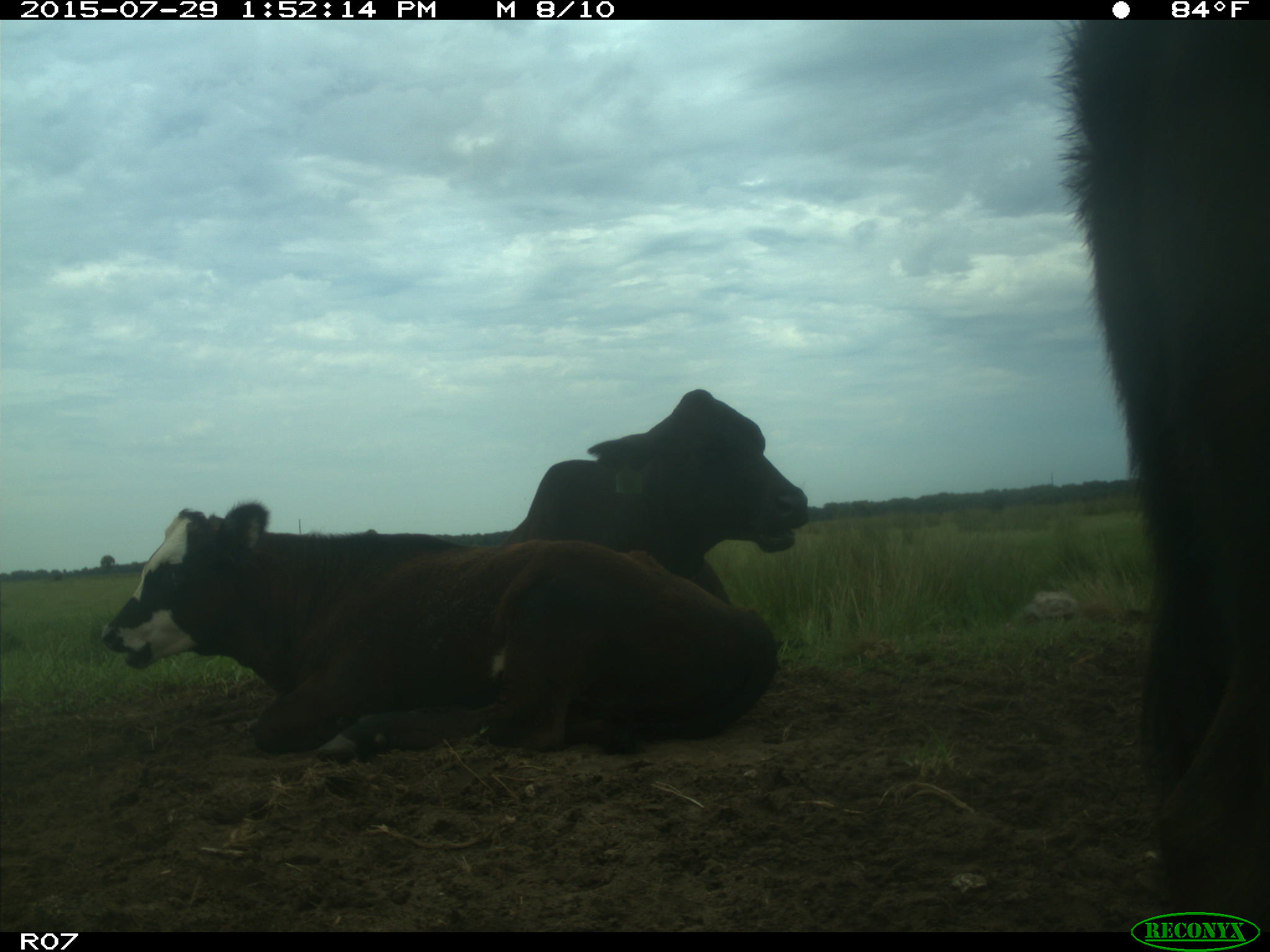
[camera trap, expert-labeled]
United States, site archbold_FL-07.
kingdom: Animalia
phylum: Chordata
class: Mammalia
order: Artiodactyla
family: Bovidae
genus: Bos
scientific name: Bos taurus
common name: domestic cow